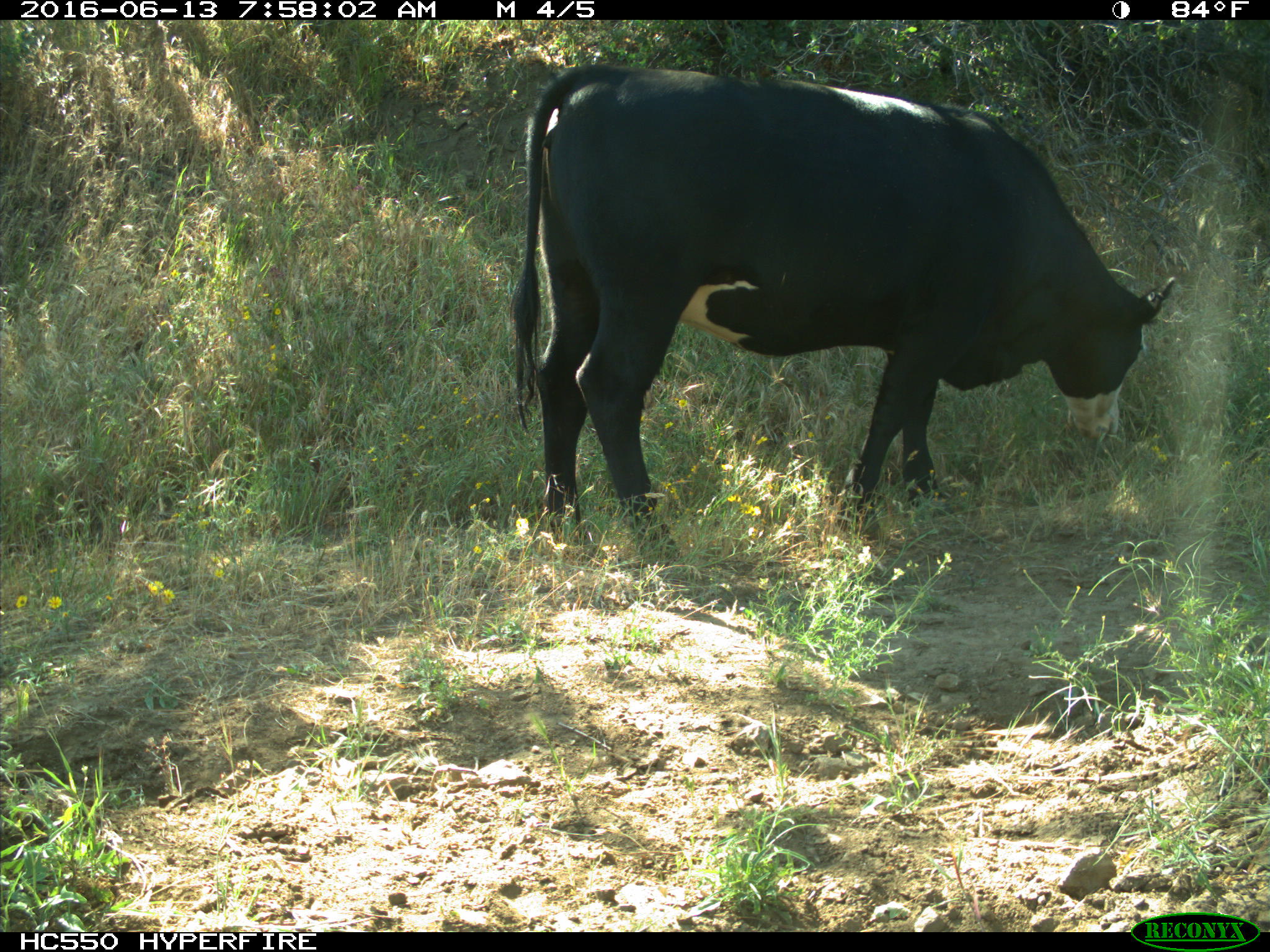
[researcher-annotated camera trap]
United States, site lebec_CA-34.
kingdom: Animalia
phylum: Chordata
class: Mammalia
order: Artiodactyla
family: Bovidae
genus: Bos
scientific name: Bos taurus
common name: domestic cow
Bos taurus (domestic cow).